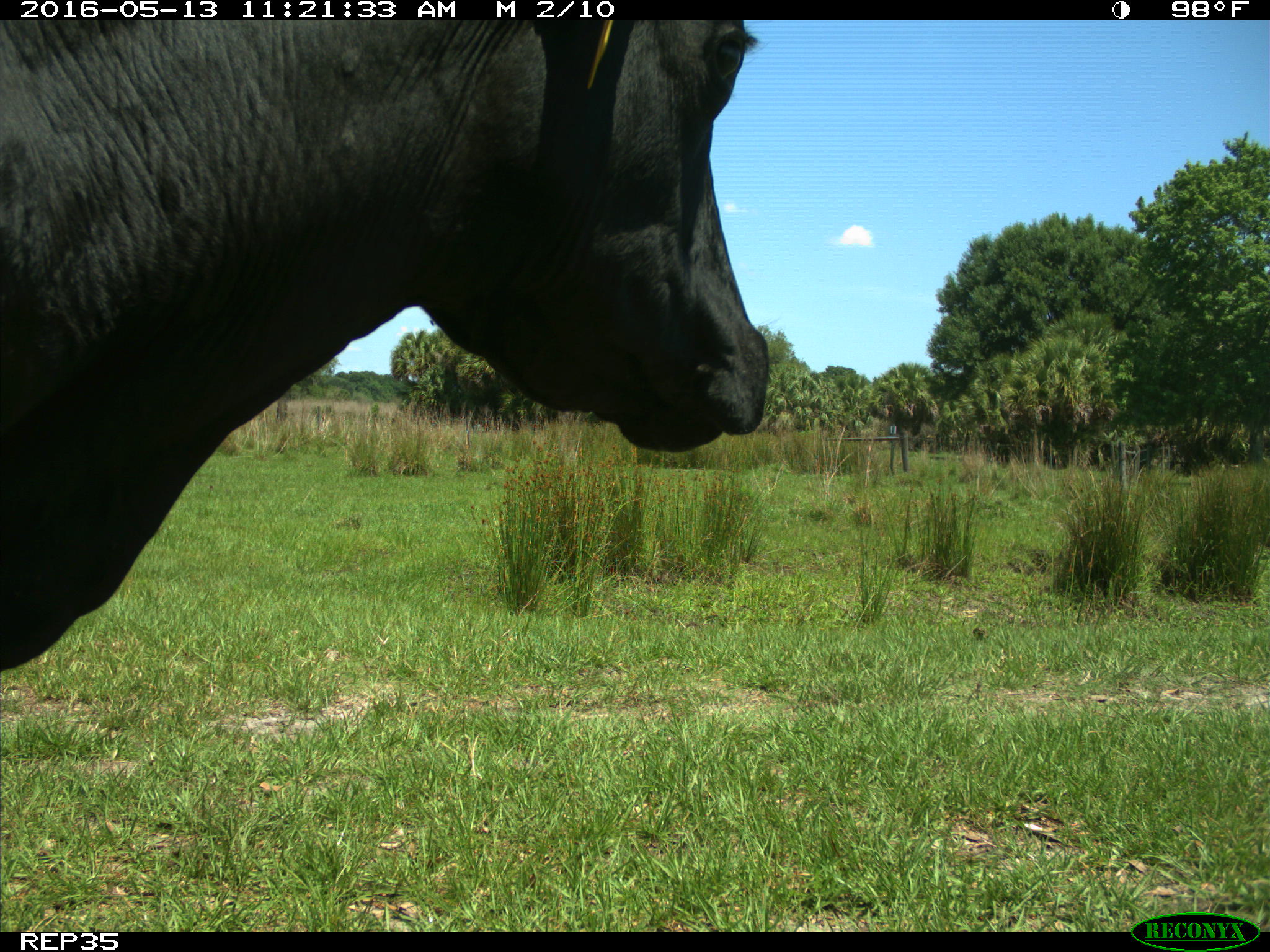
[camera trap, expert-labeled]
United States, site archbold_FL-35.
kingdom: Animalia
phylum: Chordata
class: Mammalia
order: Artiodactyla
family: Bovidae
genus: Bos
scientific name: Bos taurus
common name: domestic cow